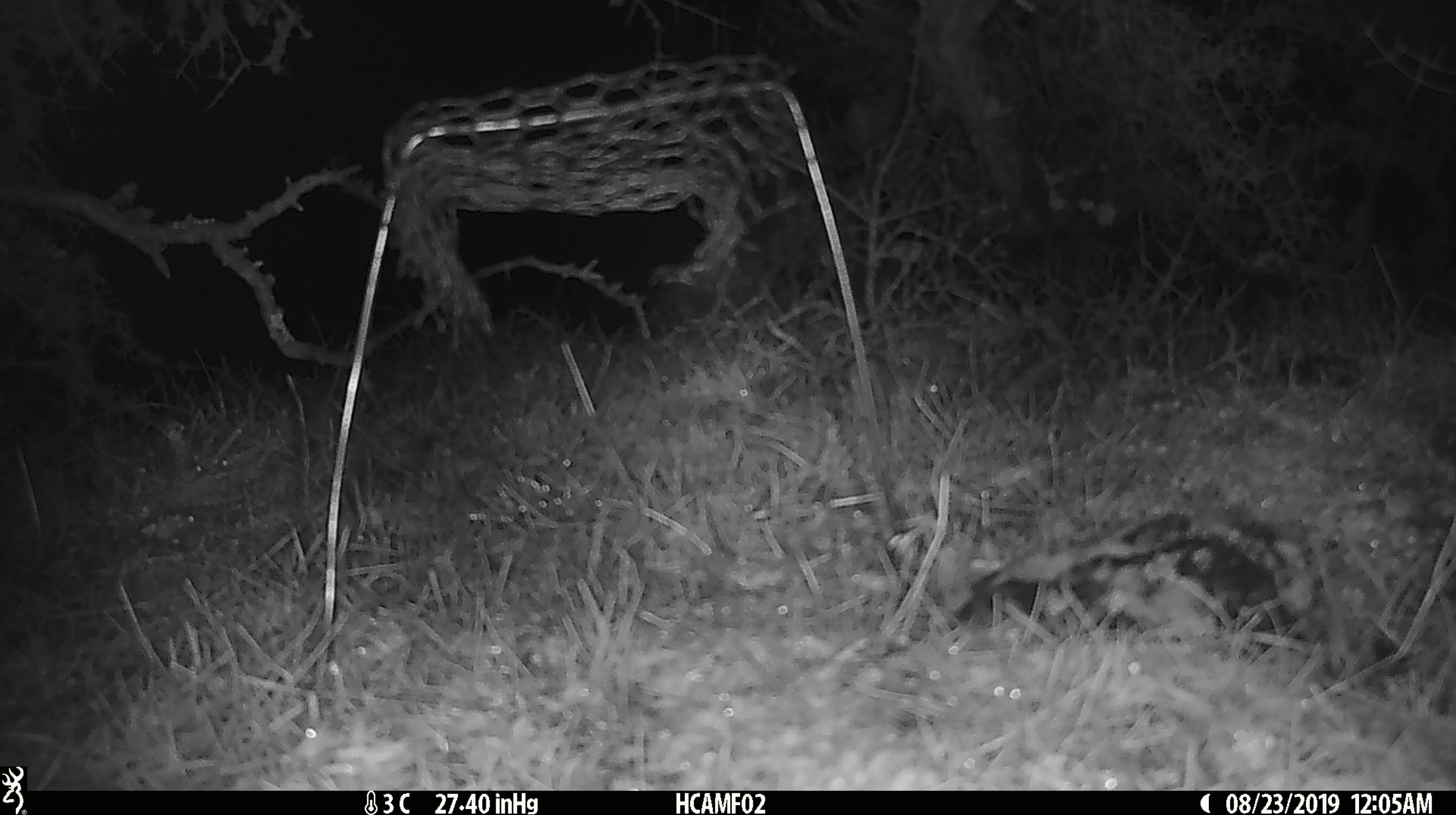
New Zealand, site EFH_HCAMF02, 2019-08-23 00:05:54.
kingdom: Animalia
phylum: Chordata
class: Mammalia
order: Rodentia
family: Muridae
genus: Mus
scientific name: Mus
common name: mouse